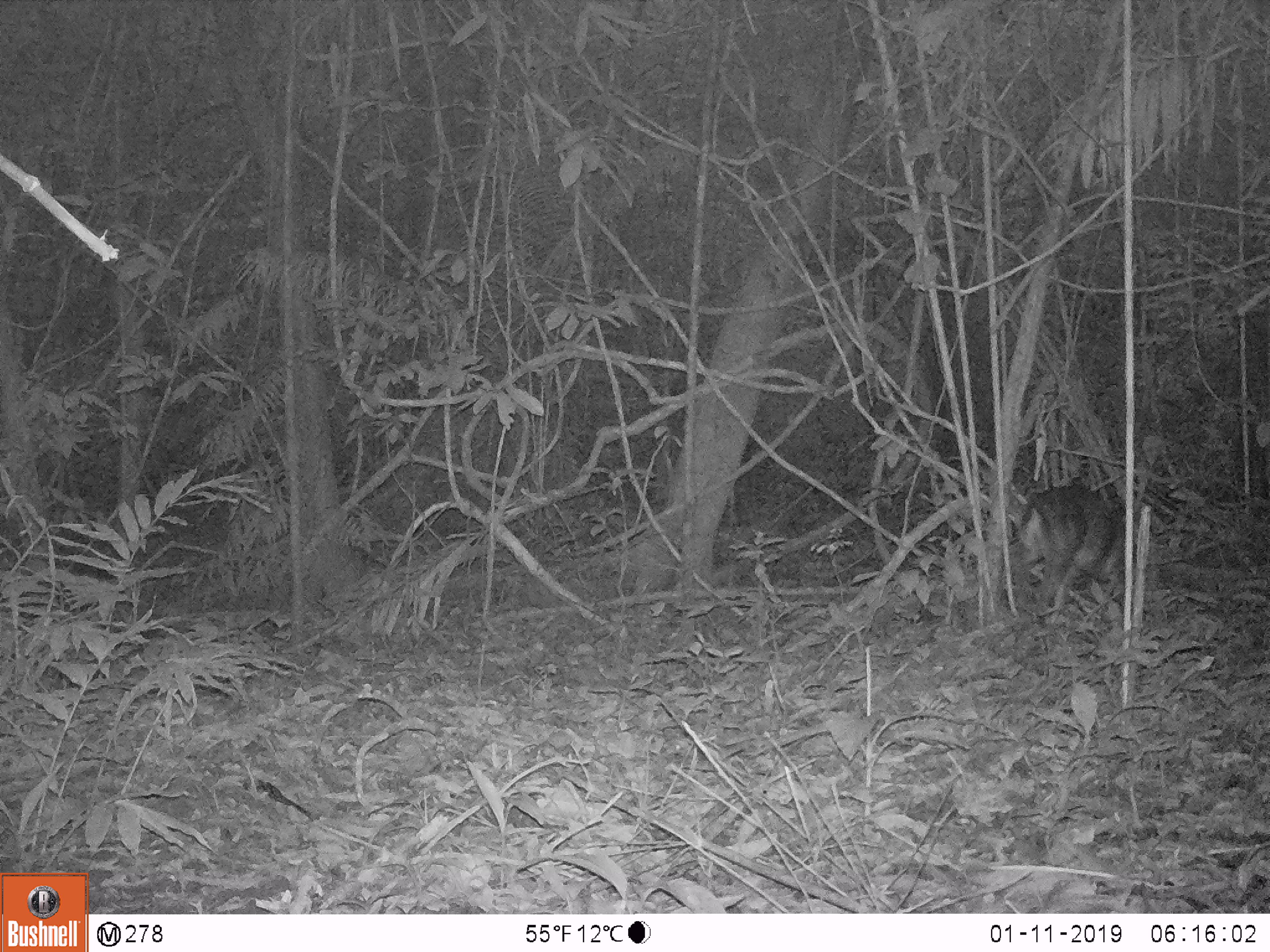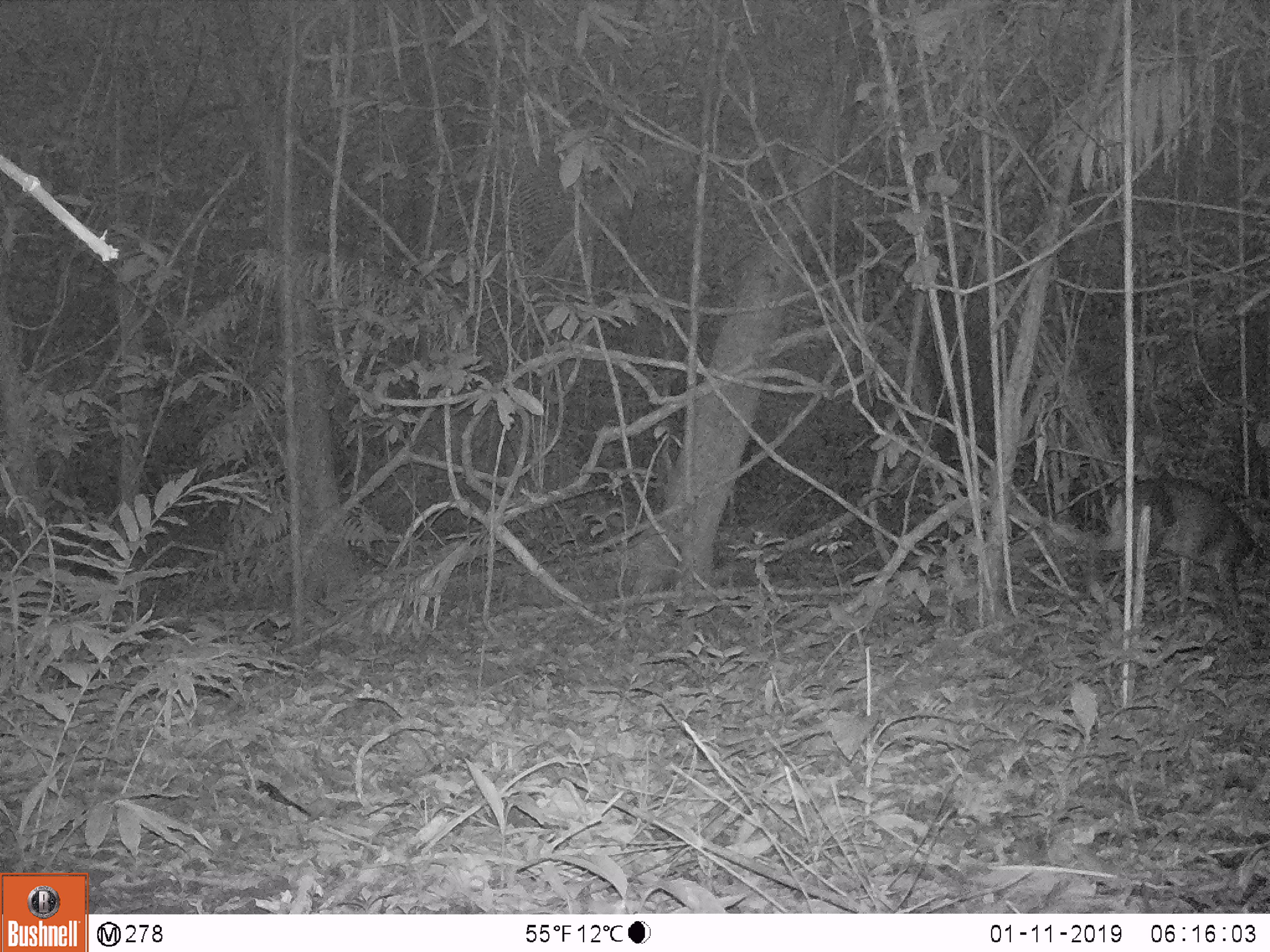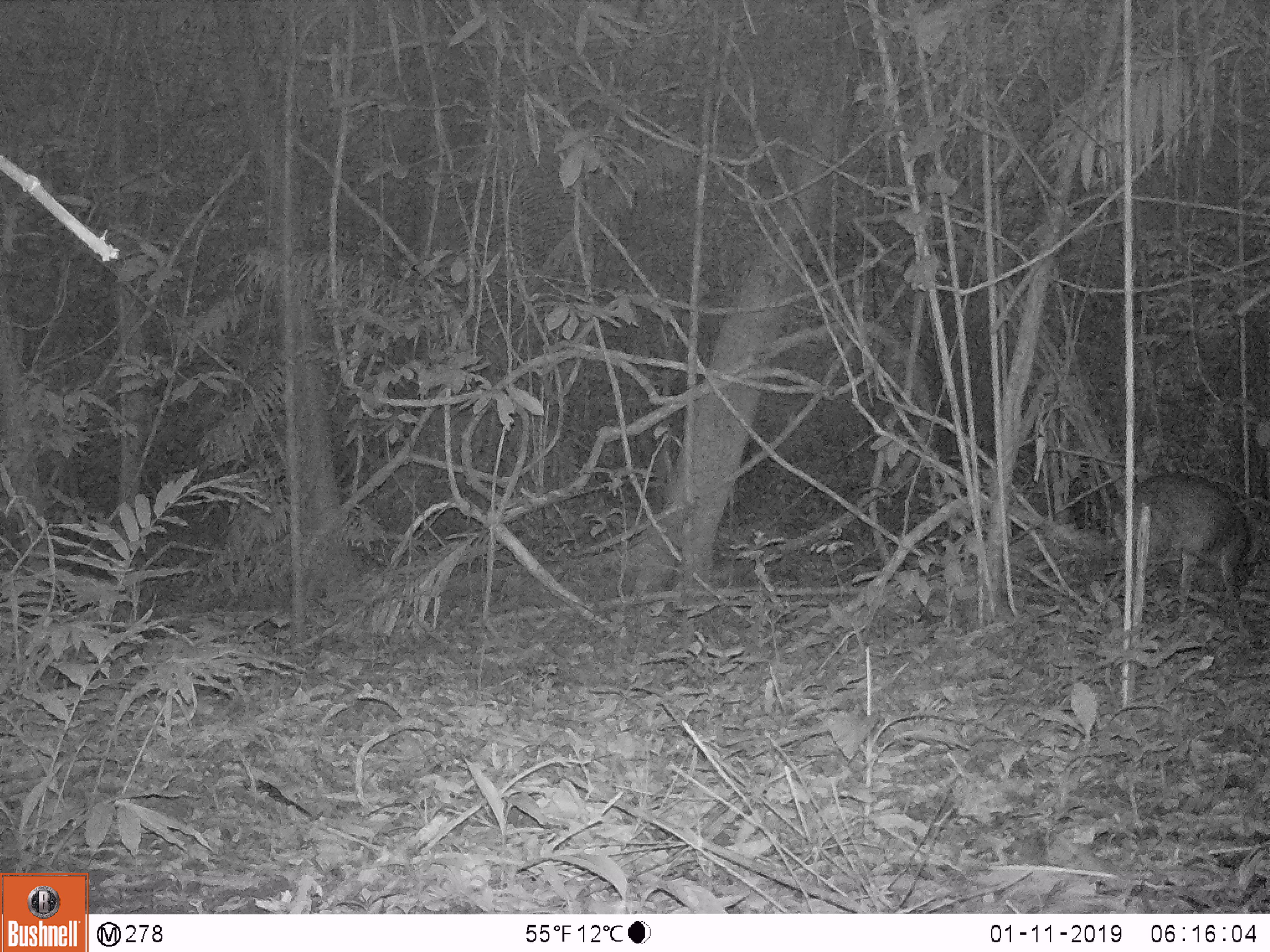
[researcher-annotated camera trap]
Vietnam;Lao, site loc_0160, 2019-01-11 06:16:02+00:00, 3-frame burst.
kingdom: Animalia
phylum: Chordata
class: Mammalia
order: Artiodactyla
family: Cervidae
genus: Muntiacus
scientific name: Muntiacus vuquangensis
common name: large-antlered muntjac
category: large antlered muntjac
Large antlered muntjac (large-antlered muntjac) (Muntiacus vuquangensis). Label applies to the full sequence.